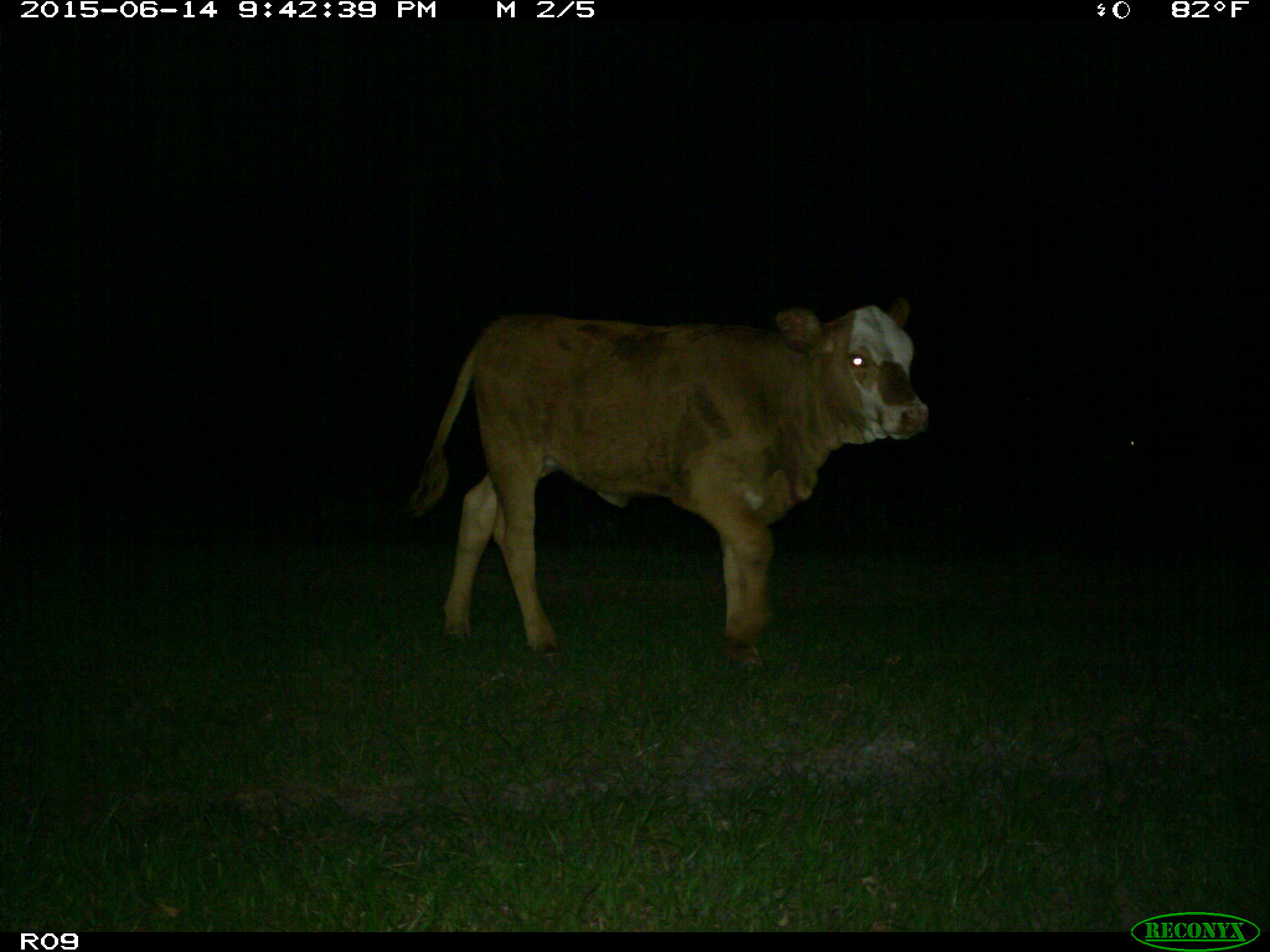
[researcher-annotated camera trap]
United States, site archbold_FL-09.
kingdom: Animalia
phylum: Chordata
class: Mammalia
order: Artiodactyla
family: Bovidae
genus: Bos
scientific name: Bos taurus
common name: domestic cow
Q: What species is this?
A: Bos taurus (domestic cow).